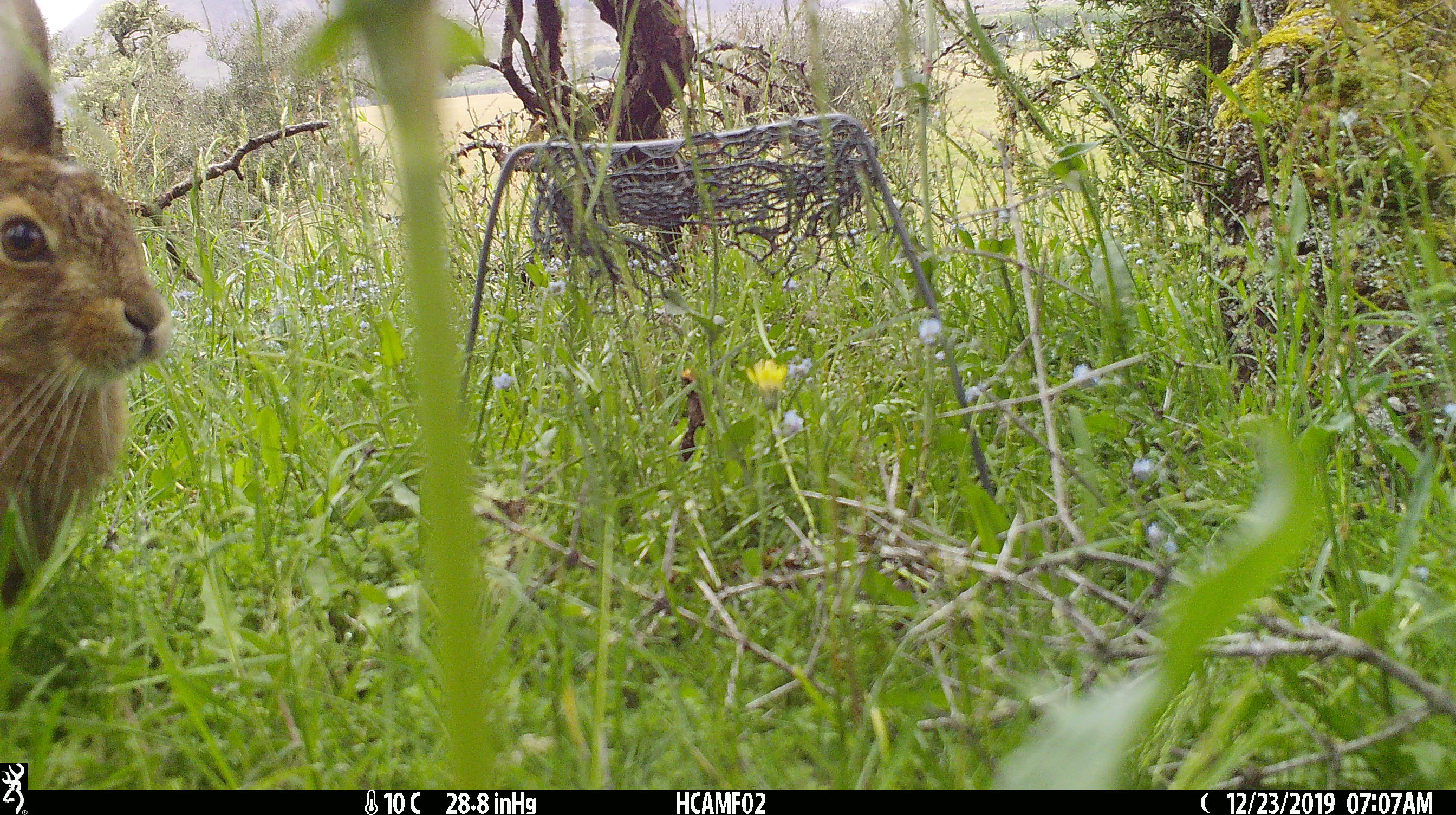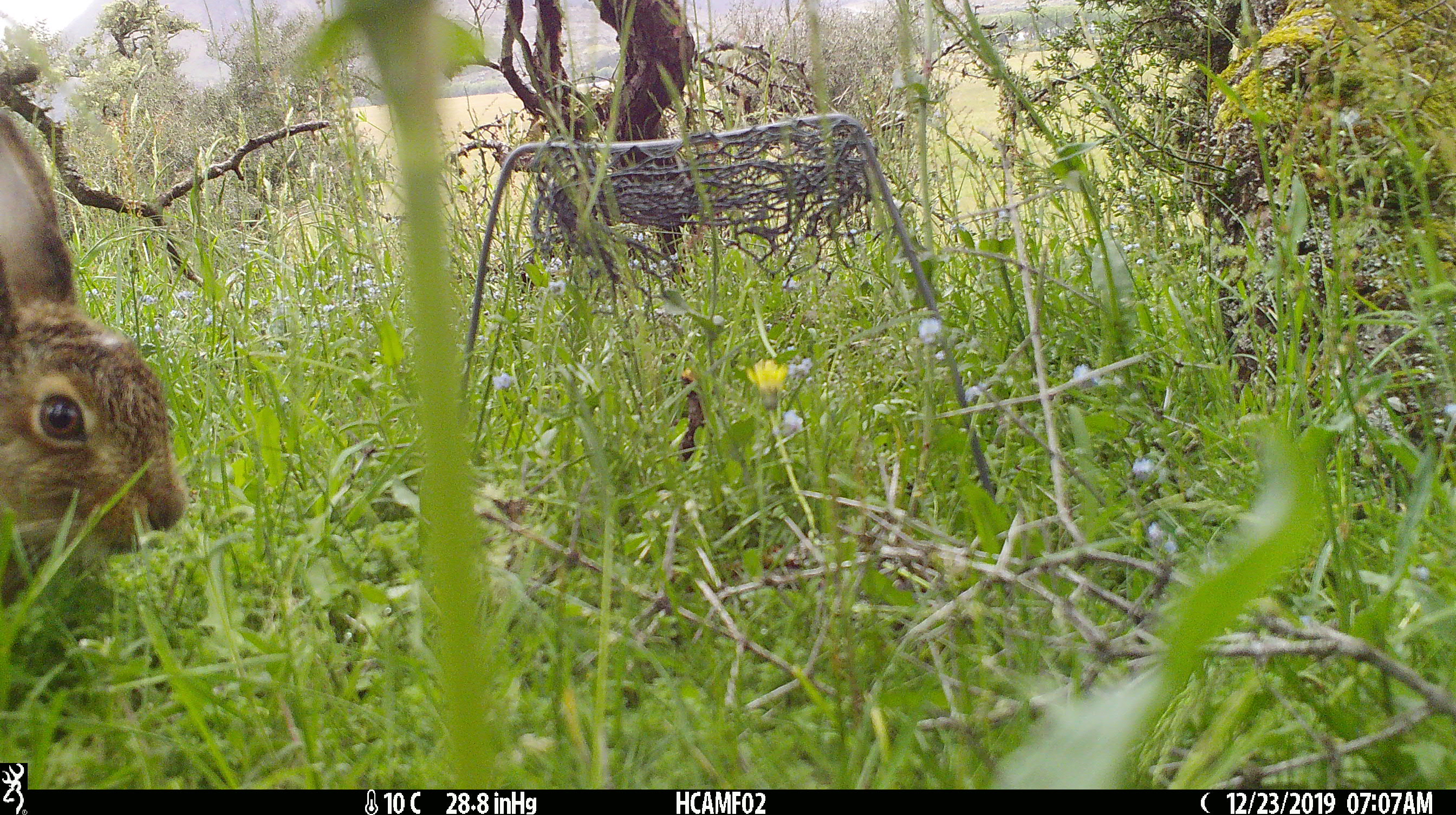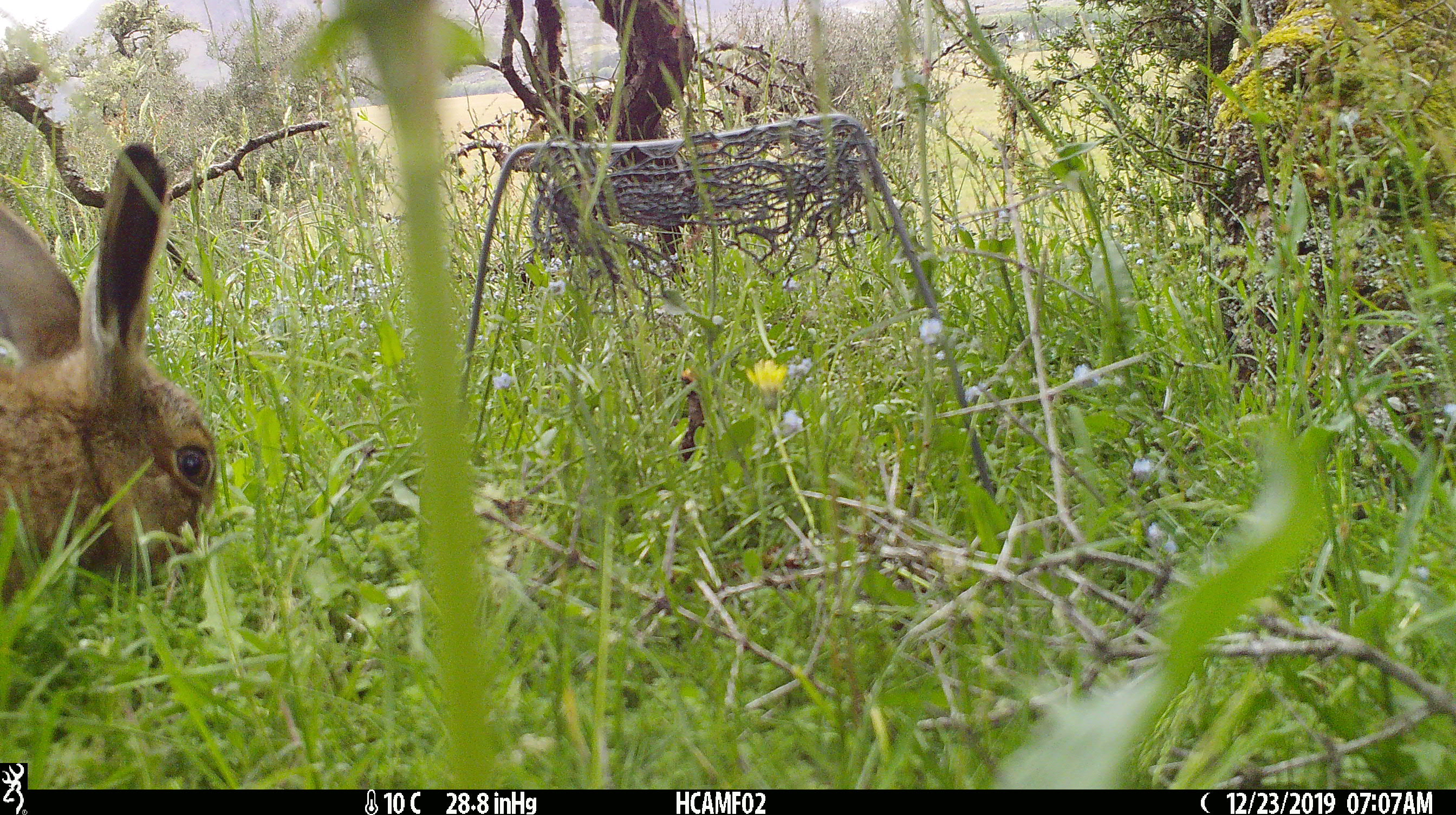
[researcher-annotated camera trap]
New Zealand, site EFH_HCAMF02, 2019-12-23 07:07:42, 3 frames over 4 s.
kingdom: Animalia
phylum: Chordata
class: Mammalia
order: Lagomorpha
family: Leporidae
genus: Lepus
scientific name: Lepus europaeus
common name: brown hare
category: hare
Hare (brown hare) (Lepus europaeus).